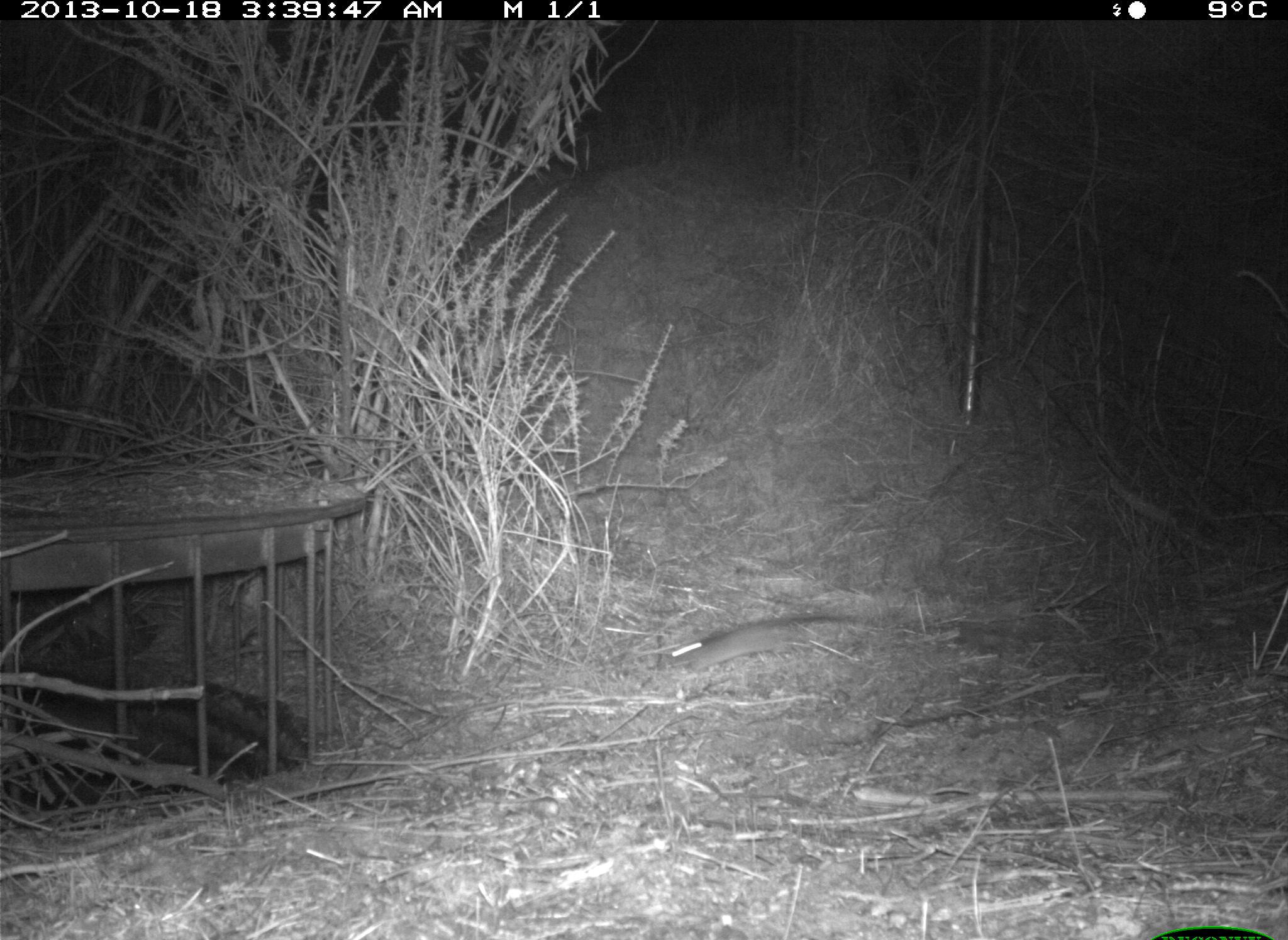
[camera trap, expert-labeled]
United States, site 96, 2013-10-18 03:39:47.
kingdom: Animalia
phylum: Chordata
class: Mammalia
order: Rodentia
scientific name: Rodentia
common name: rodent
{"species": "rodent (Rodentia)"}